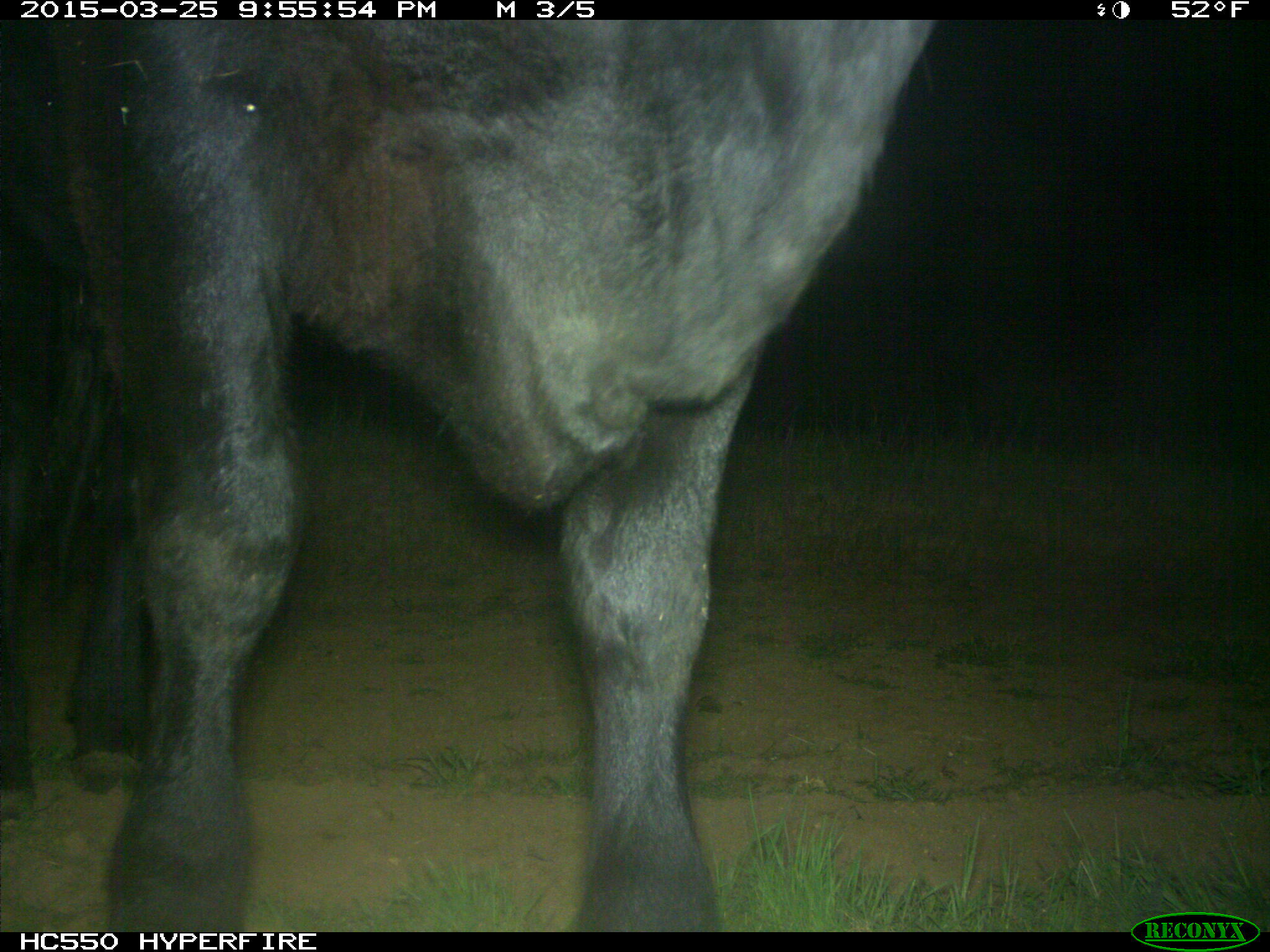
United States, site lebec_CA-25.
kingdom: Animalia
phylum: Chordata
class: Mammalia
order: Artiodactyla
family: Bovidae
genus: Bos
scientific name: Bos taurus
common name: domestic cow